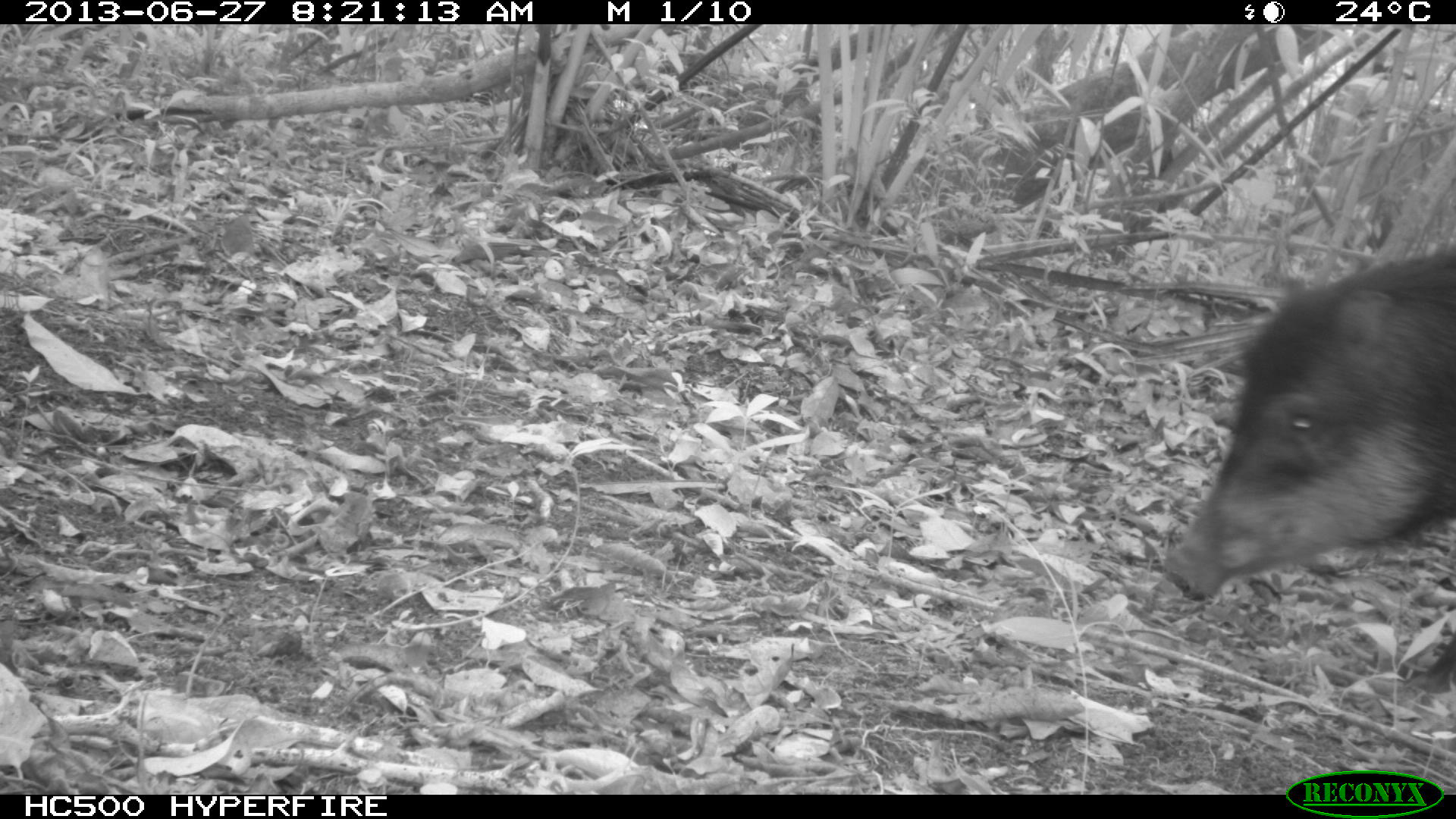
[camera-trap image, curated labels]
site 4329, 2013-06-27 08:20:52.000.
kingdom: Animalia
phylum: Chordata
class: Mammalia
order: Artiodactyla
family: Tayassuidae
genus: Tayassu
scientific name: Tayassu pecari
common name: white-lipped peccary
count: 3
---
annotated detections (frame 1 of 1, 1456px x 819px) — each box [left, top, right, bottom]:
tayassu pecari: [1162, 247, 1454, 694]